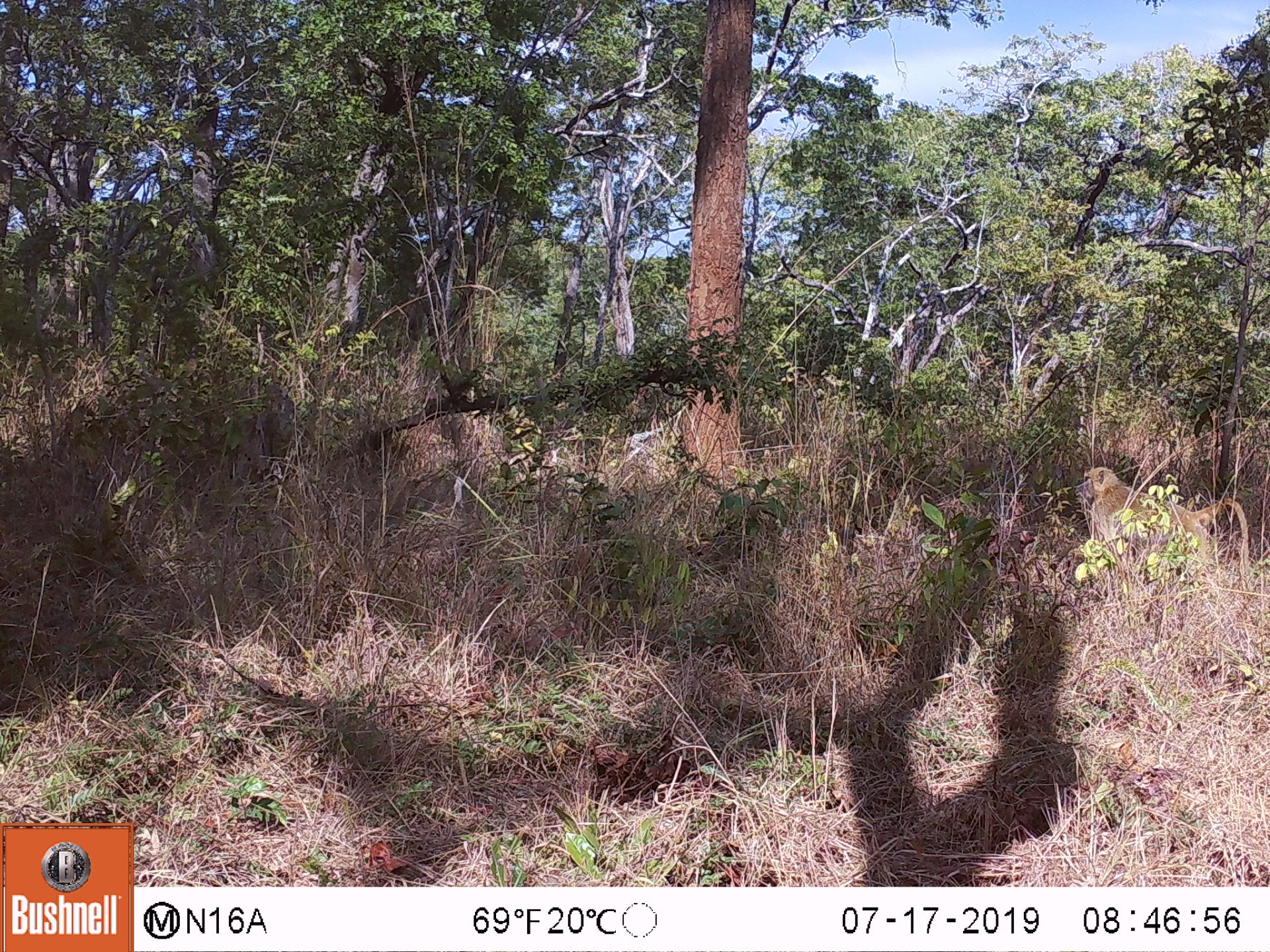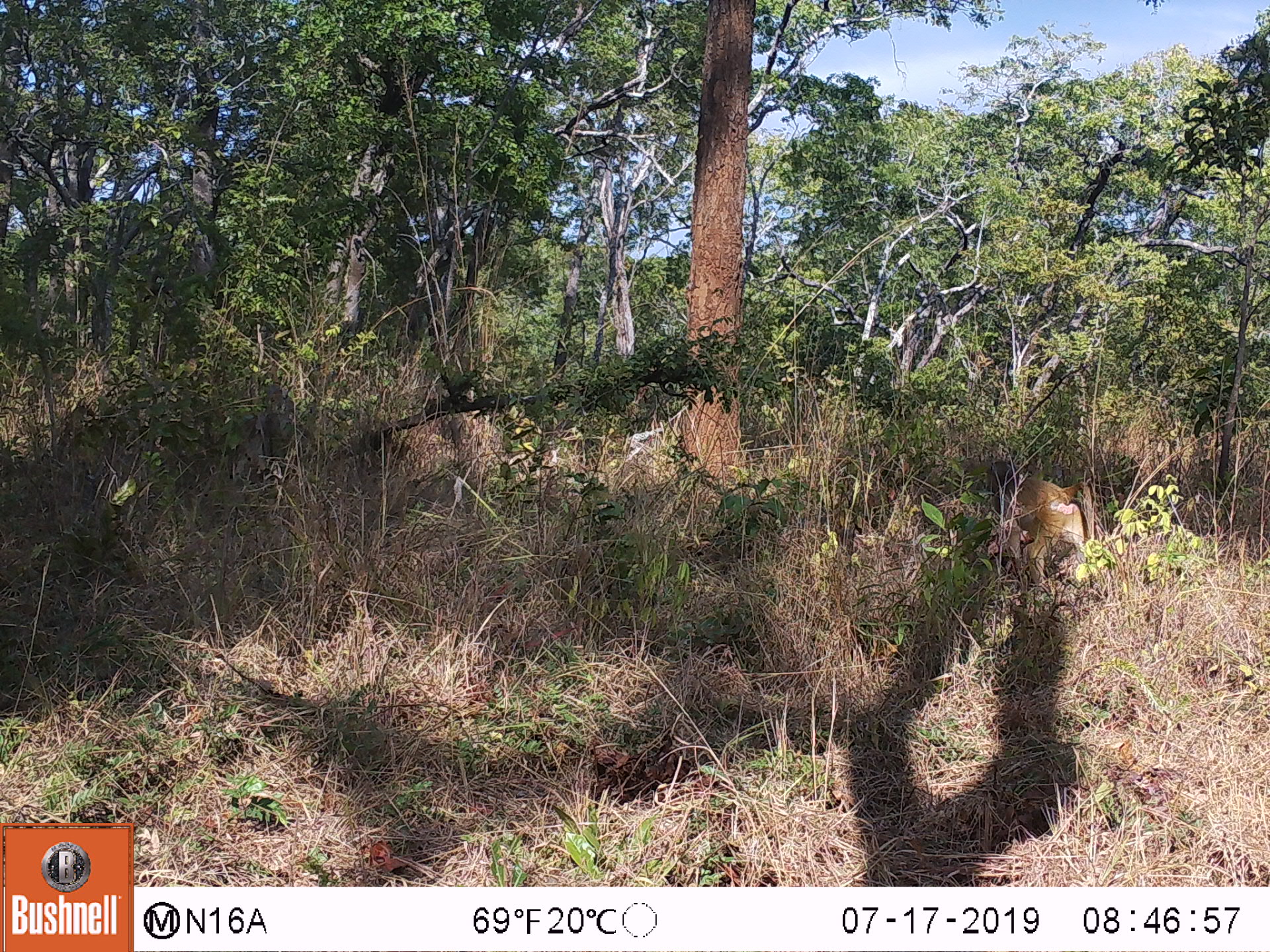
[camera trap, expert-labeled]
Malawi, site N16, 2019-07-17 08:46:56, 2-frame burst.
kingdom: Animalia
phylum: Chordata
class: Mammalia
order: Primates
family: Cercopithecidae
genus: Papio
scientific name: Papio cynocephalus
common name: yellow baboon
Yellow baboon (Papio cynocephalus), count 1.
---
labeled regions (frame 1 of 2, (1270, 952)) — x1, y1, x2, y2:
yellow baboon: 1074, 464, 1249, 587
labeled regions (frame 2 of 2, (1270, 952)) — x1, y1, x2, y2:
yellow baboon: 982, 457, 1097, 591